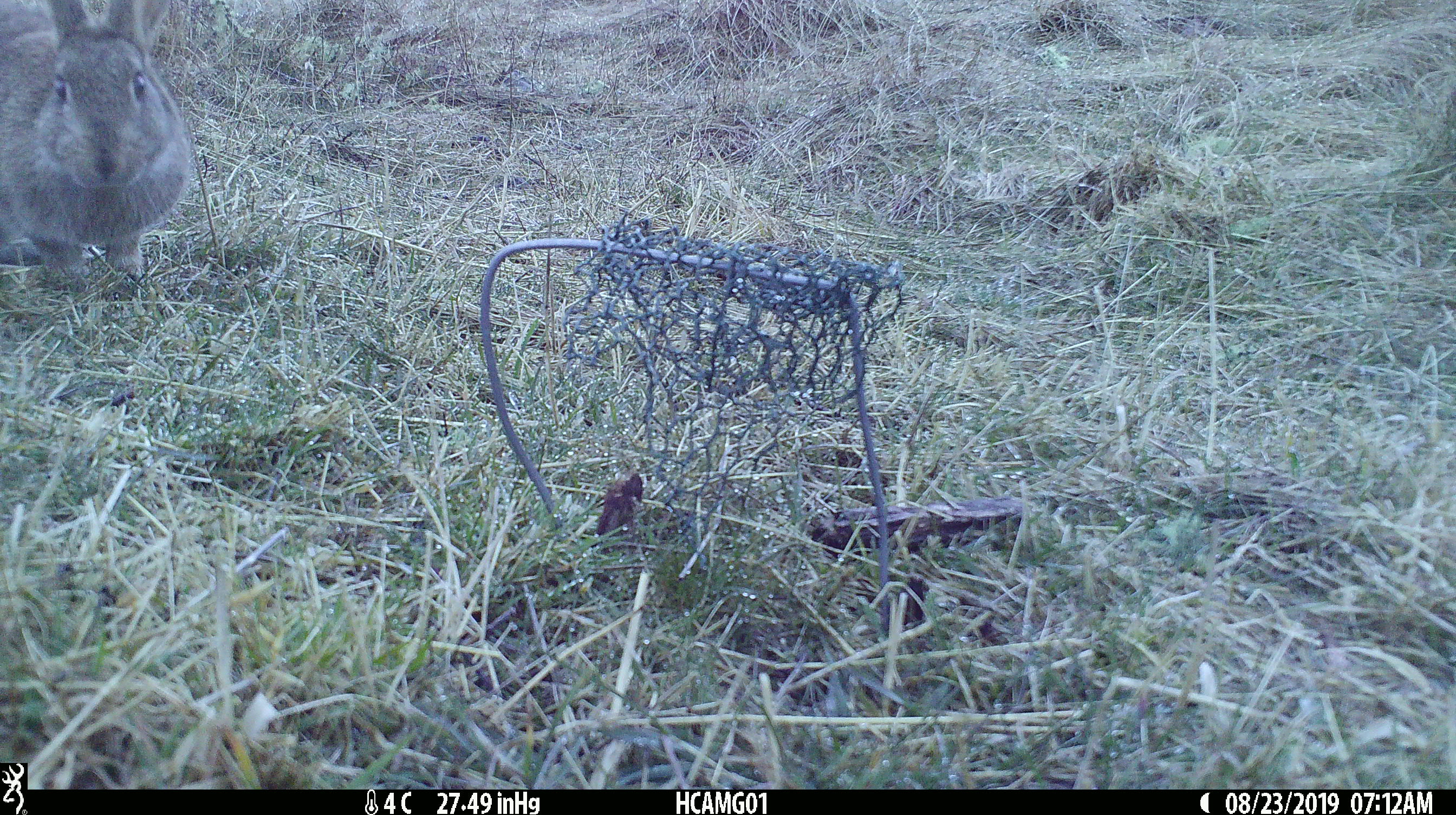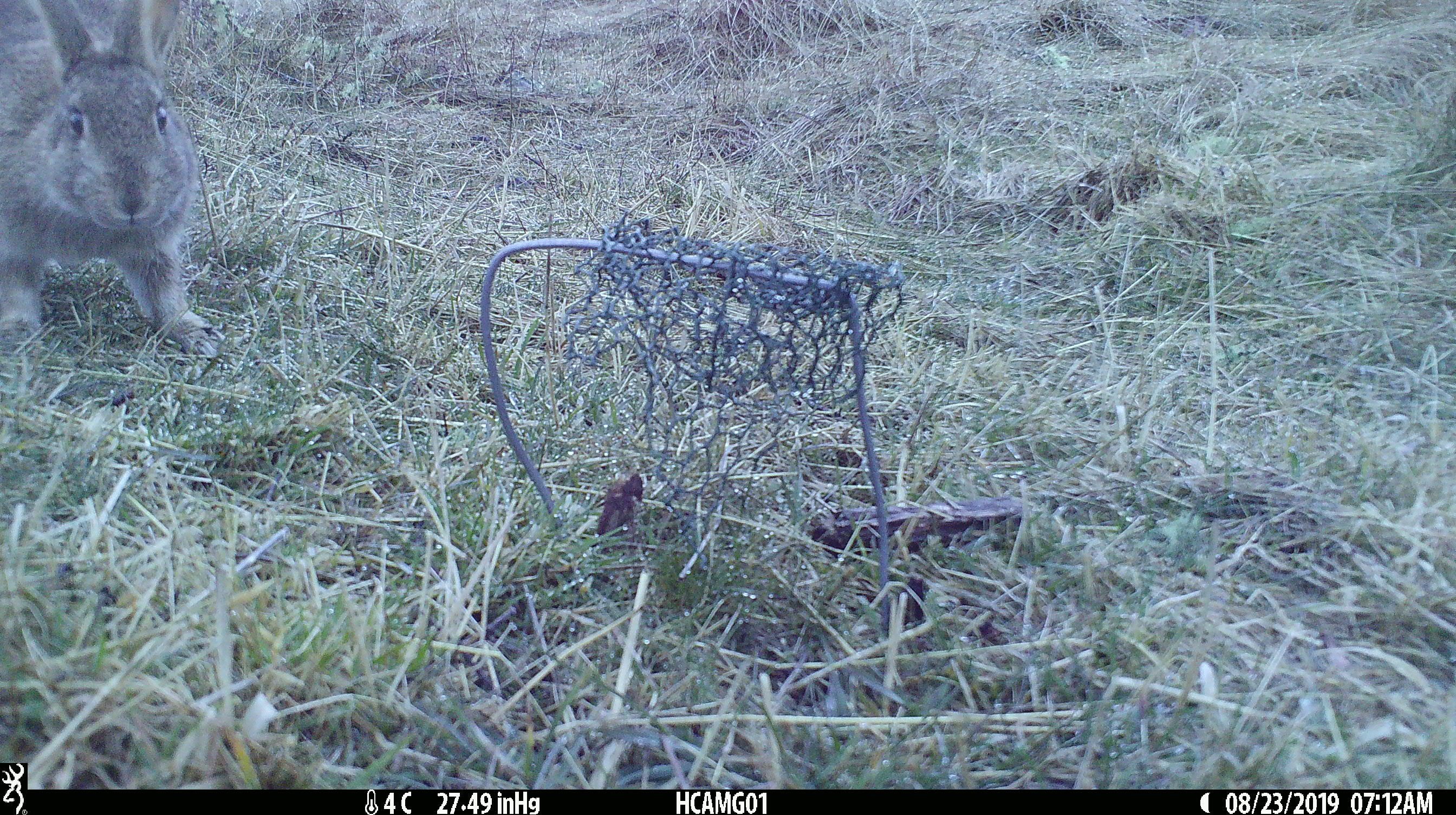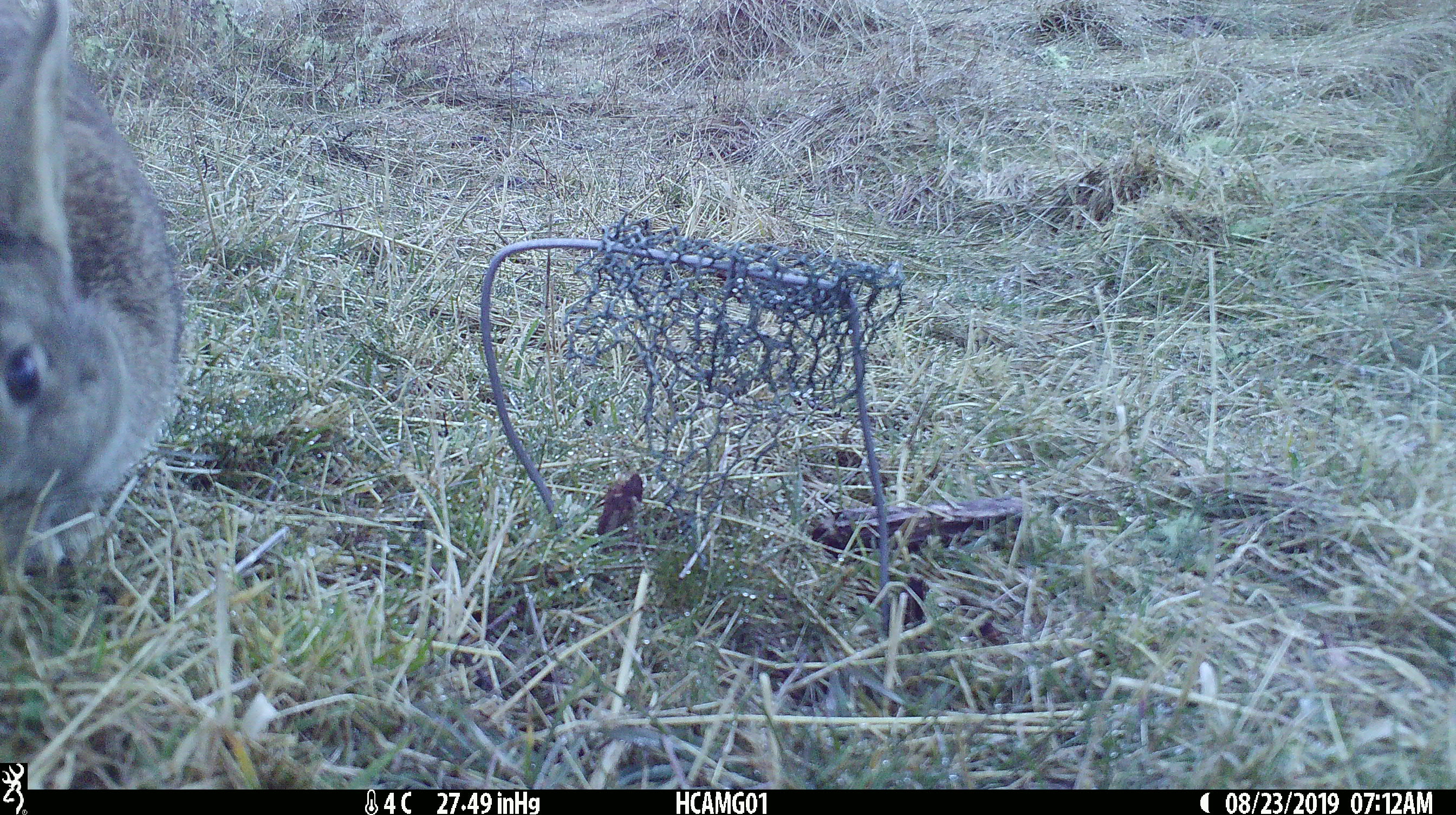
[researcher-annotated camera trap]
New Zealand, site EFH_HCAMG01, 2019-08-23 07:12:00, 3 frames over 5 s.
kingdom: Animalia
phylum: Chordata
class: Mammalia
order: Lagomorpha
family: Leporidae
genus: Lepus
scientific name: Lepus europaeus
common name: brown hare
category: hare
Hare (brown hare) (Lepus europaeus).